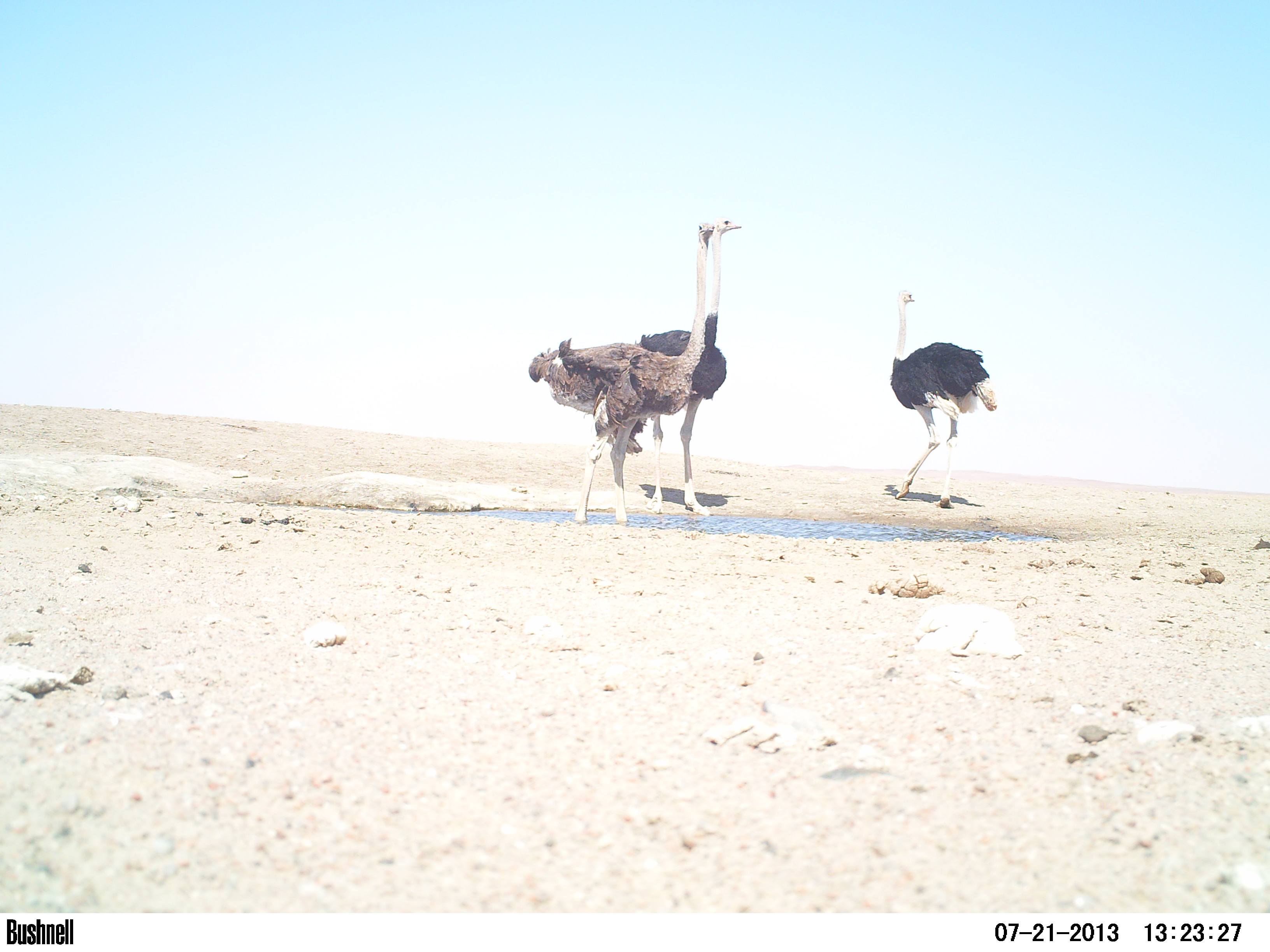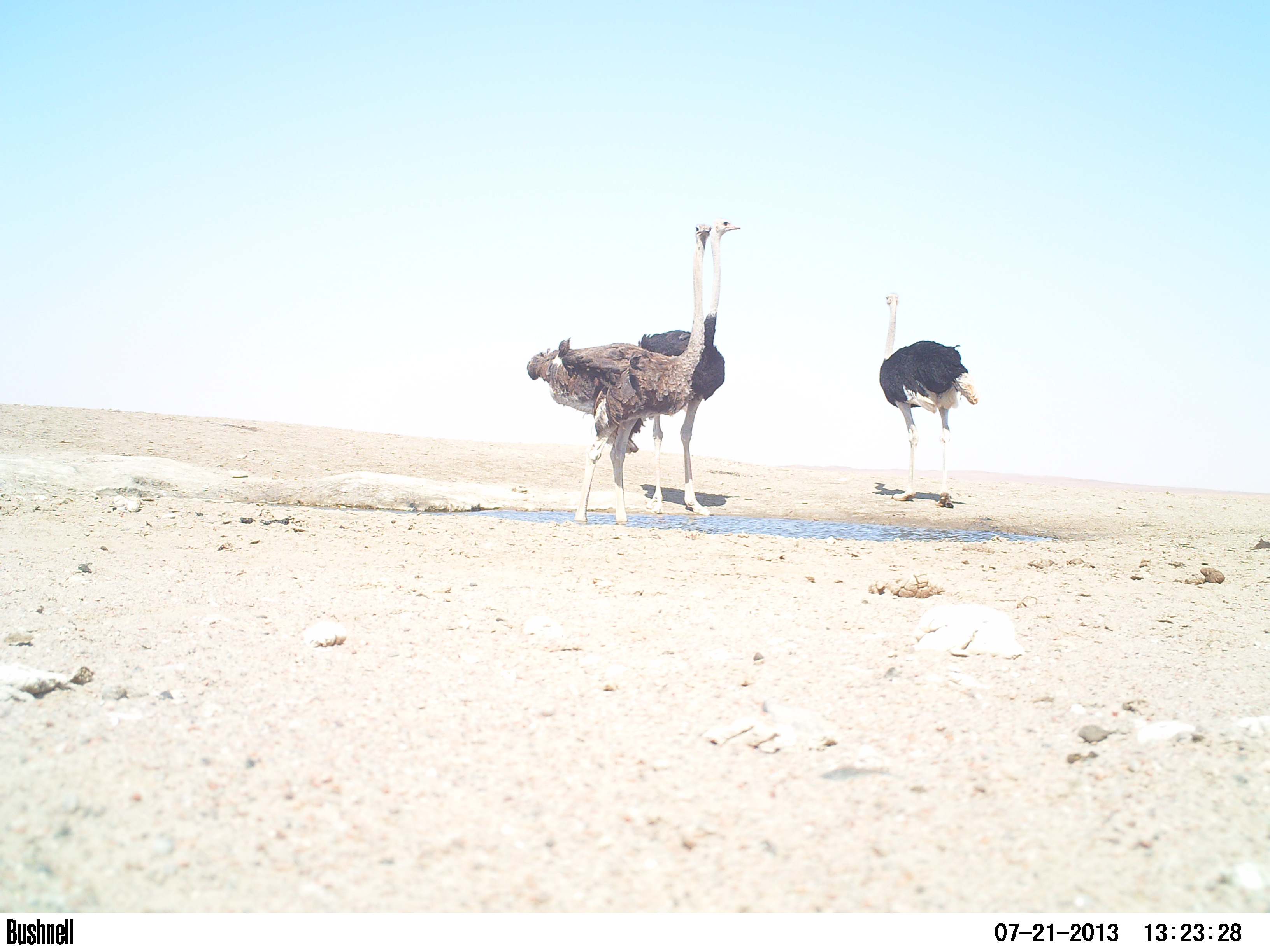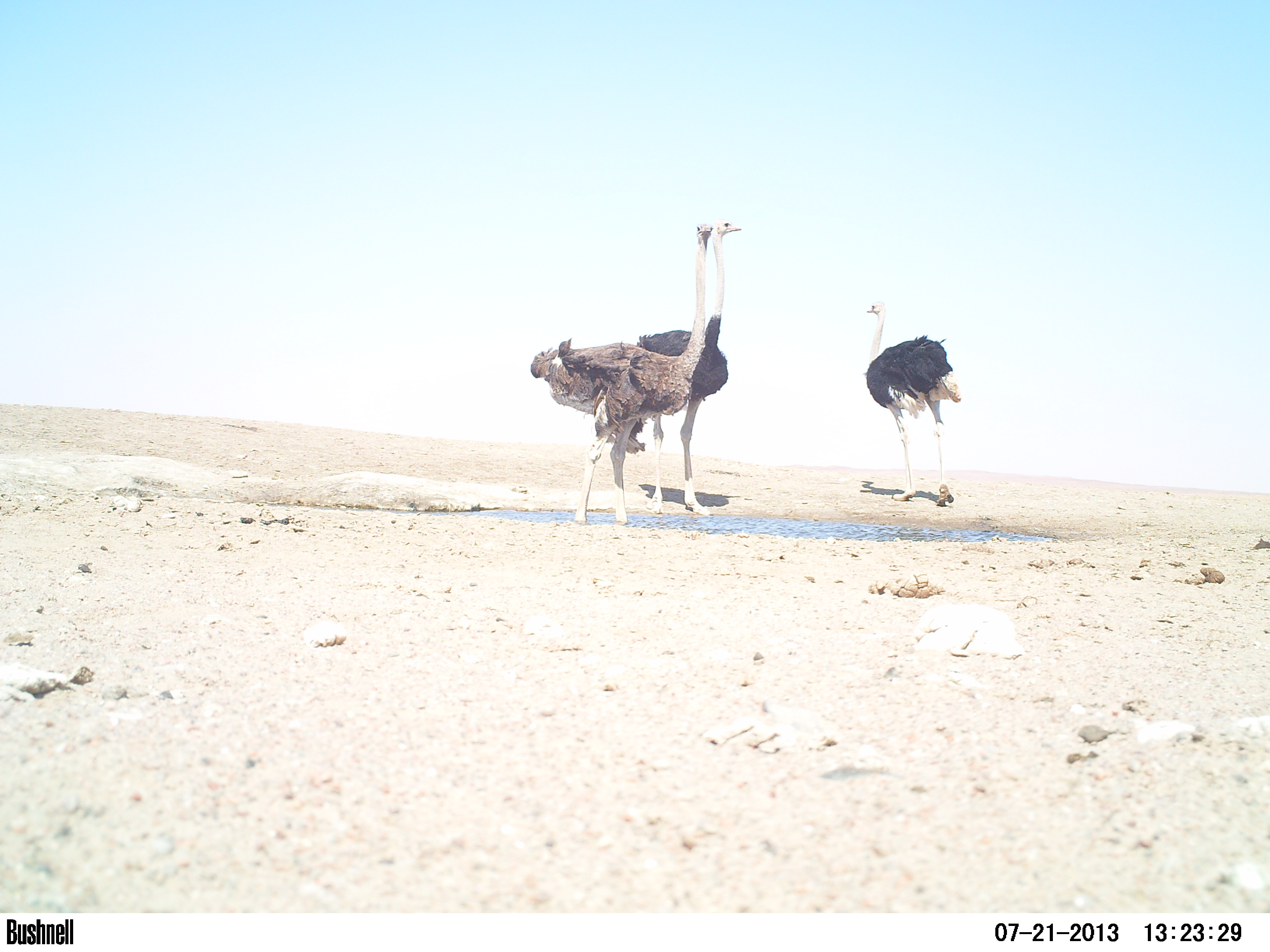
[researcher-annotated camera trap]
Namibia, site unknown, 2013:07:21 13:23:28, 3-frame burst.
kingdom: Animalia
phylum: Chordata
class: Aves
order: Struthioniformes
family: Struthionidae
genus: Struthio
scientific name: Struthio camelus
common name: common ostrich